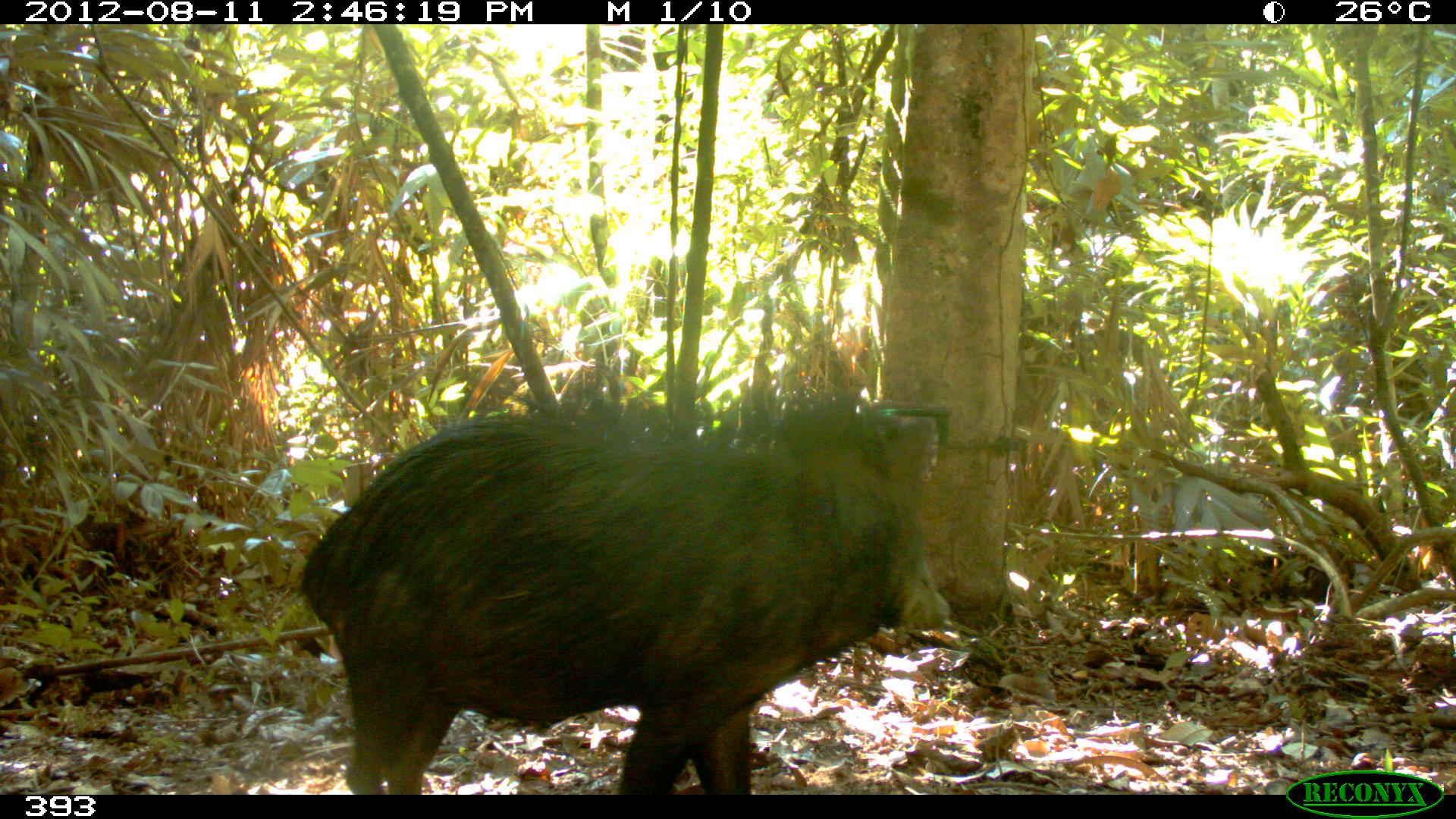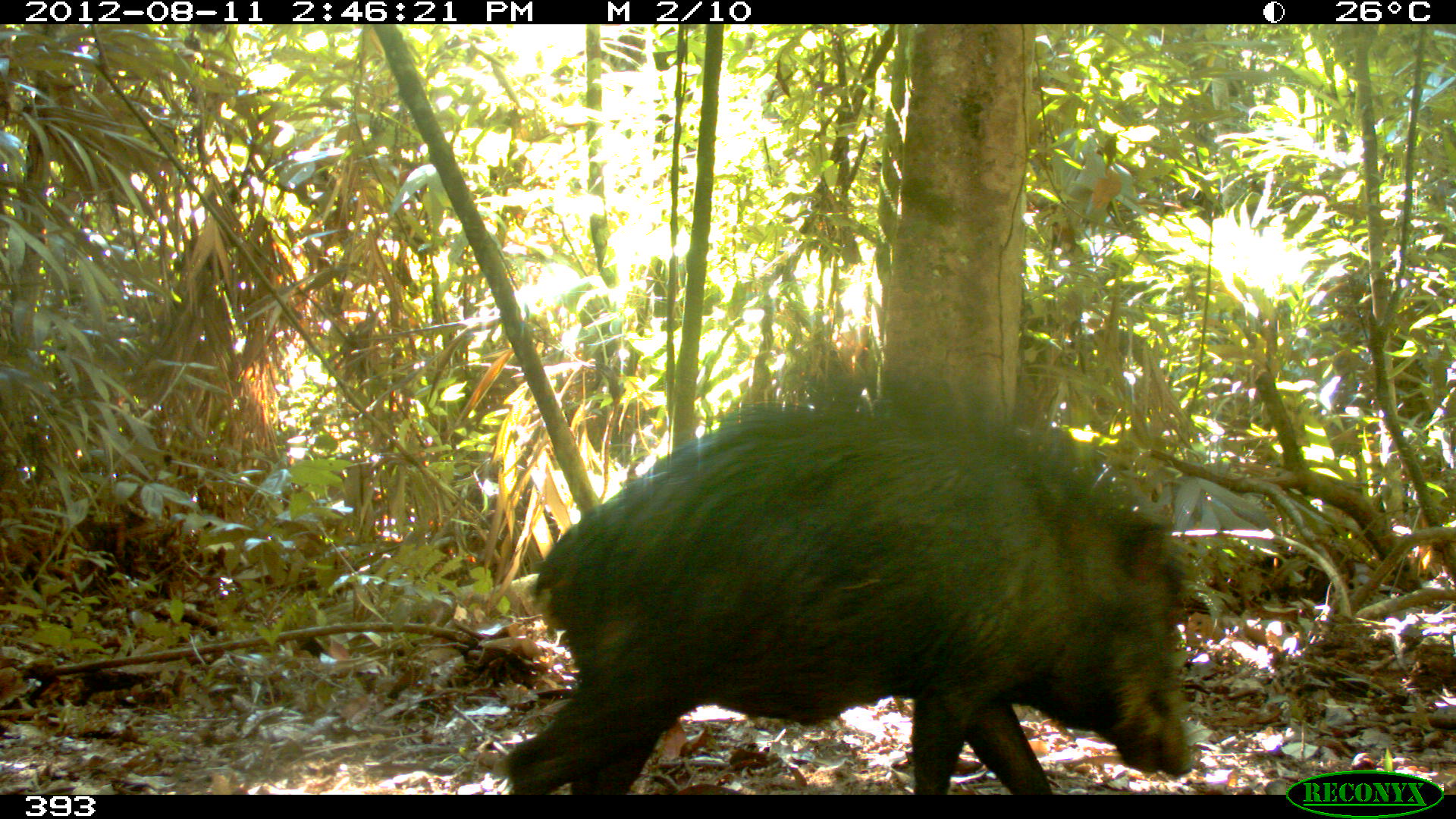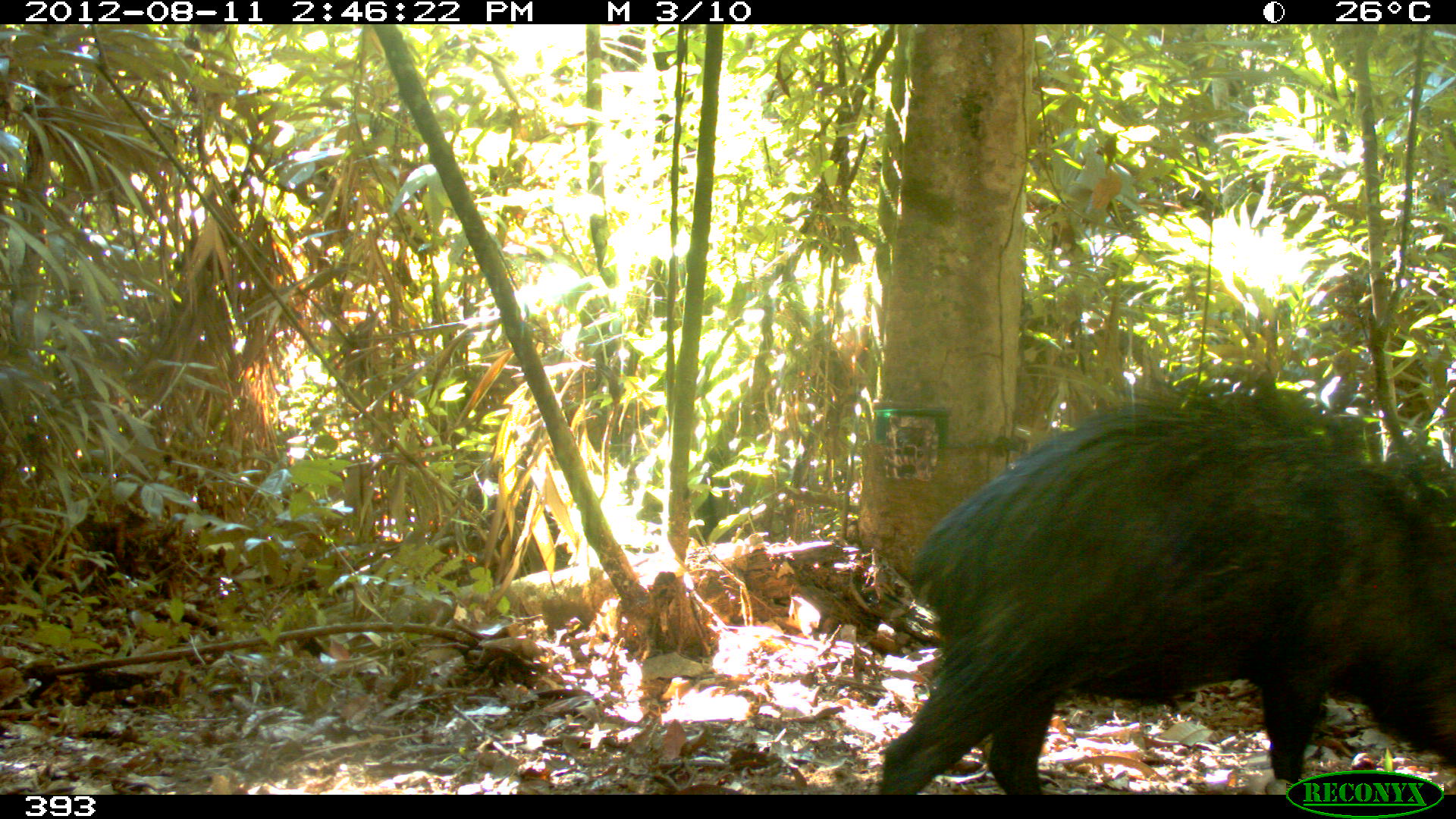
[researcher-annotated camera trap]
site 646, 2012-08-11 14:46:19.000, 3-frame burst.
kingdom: Animalia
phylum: Chordata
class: Mammalia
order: Artiodactyla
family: Tayassuidae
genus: Tayassu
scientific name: Tayassu pecari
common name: white-lipped peccary